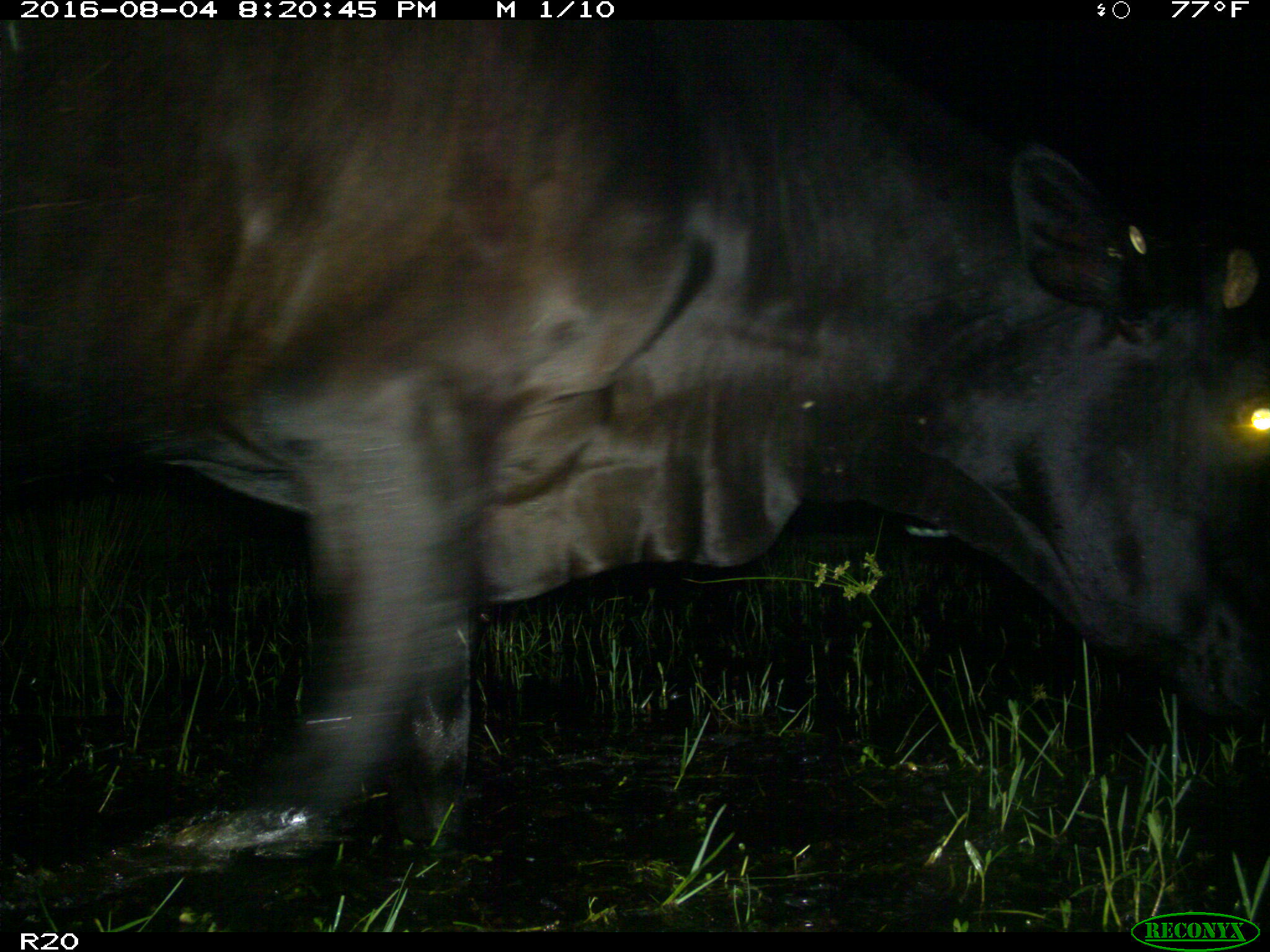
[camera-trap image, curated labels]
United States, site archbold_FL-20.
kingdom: Animalia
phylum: Chordata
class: Mammalia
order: Artiodactyla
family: Bovidae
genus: Bos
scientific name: Bos taurus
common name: domestic cow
Bos taurus (domestic cow).